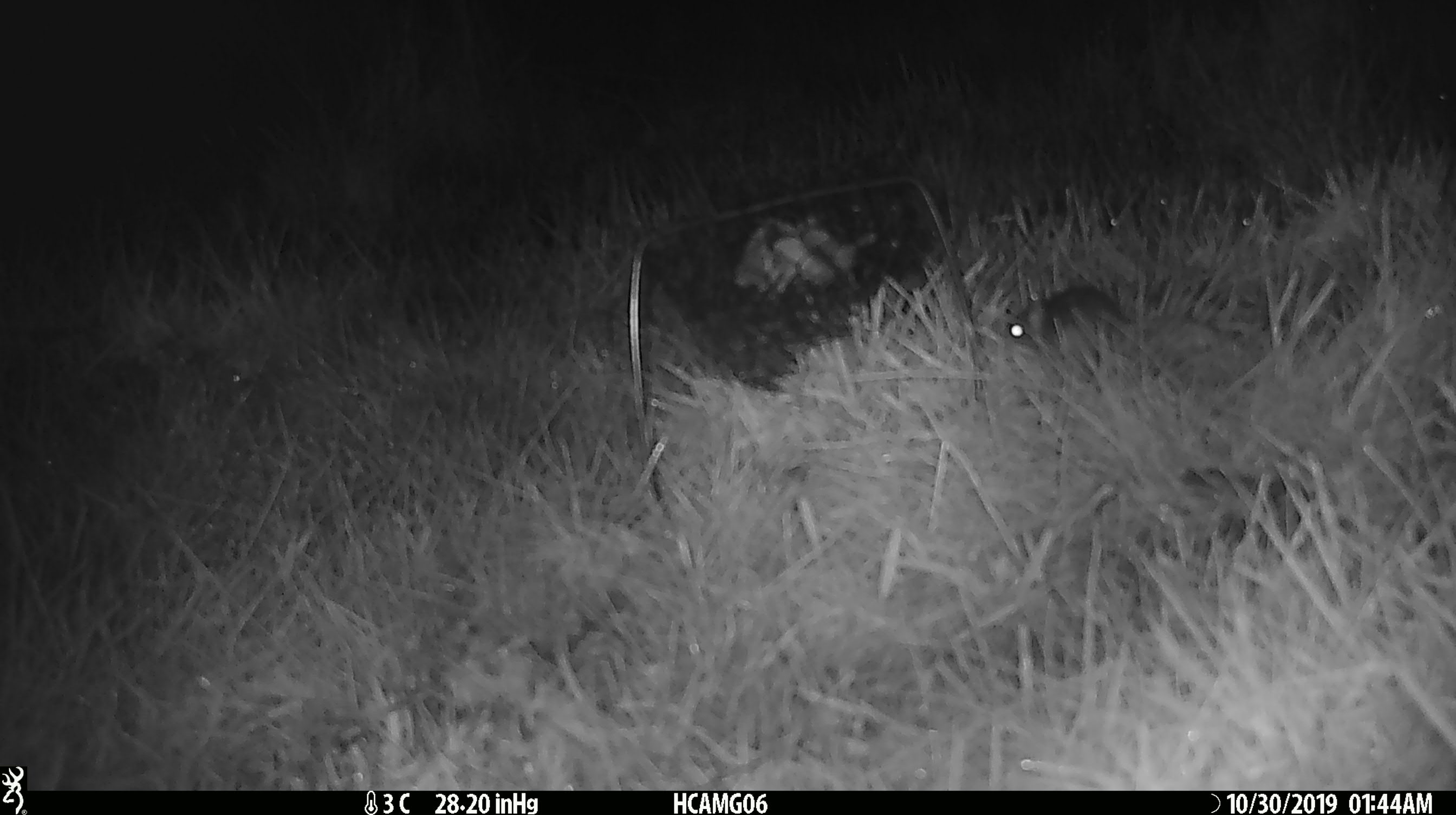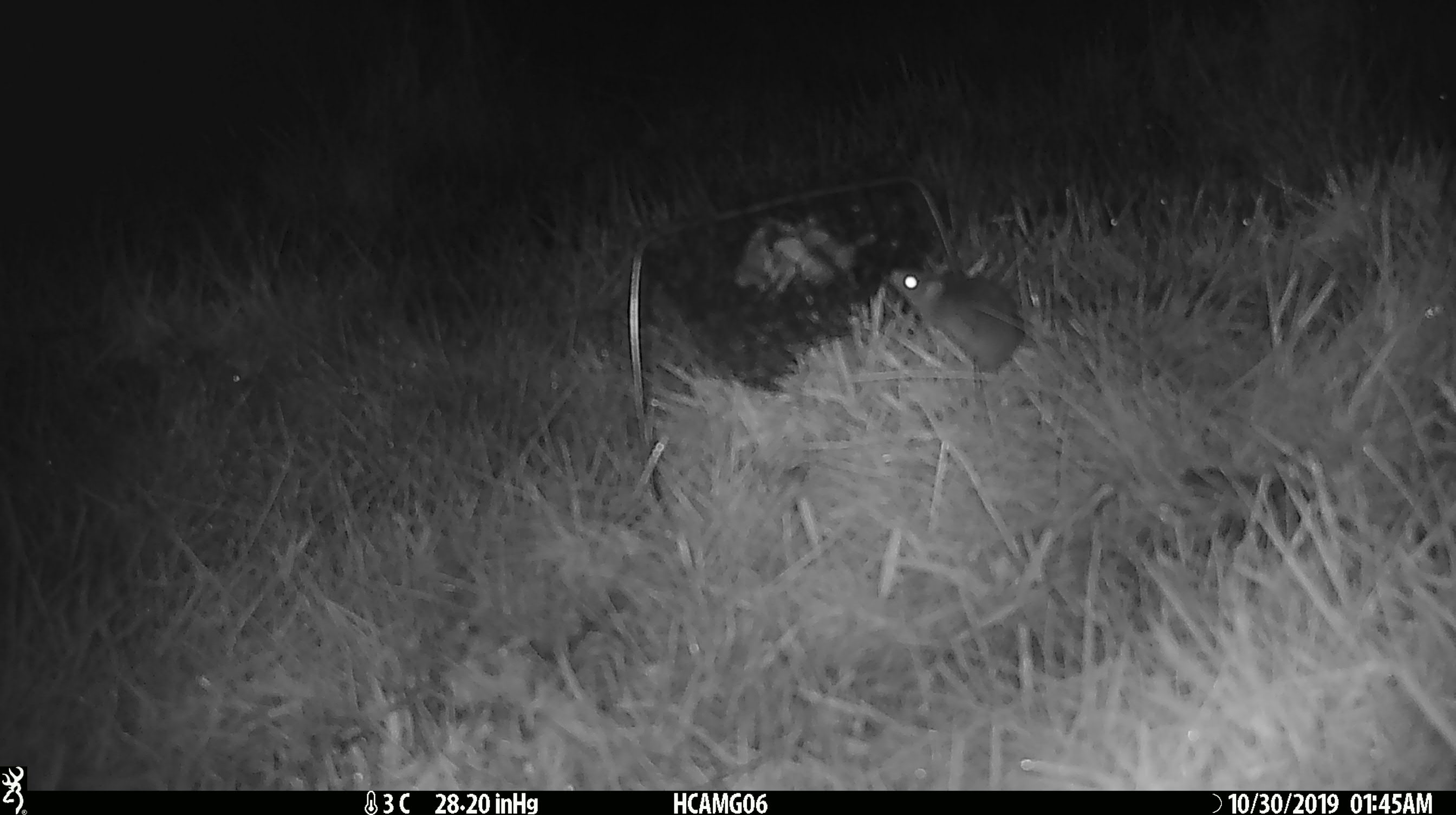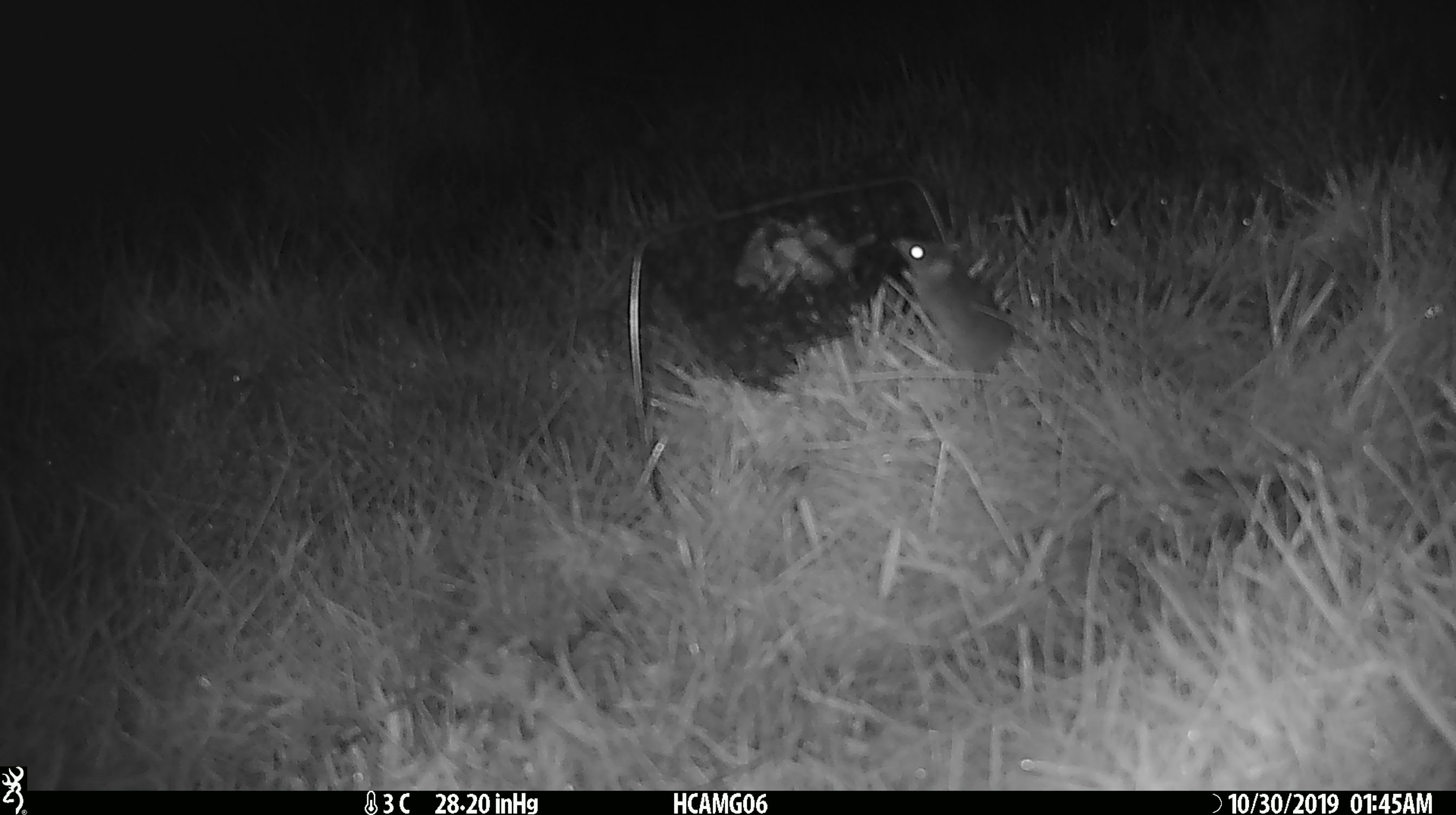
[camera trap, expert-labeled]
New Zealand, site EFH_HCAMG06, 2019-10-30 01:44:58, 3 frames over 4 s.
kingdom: Animalia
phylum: Chordata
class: Mammalia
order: Rodentia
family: Muridae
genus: Mus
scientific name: Mus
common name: mouse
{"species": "mouse (Mus)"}